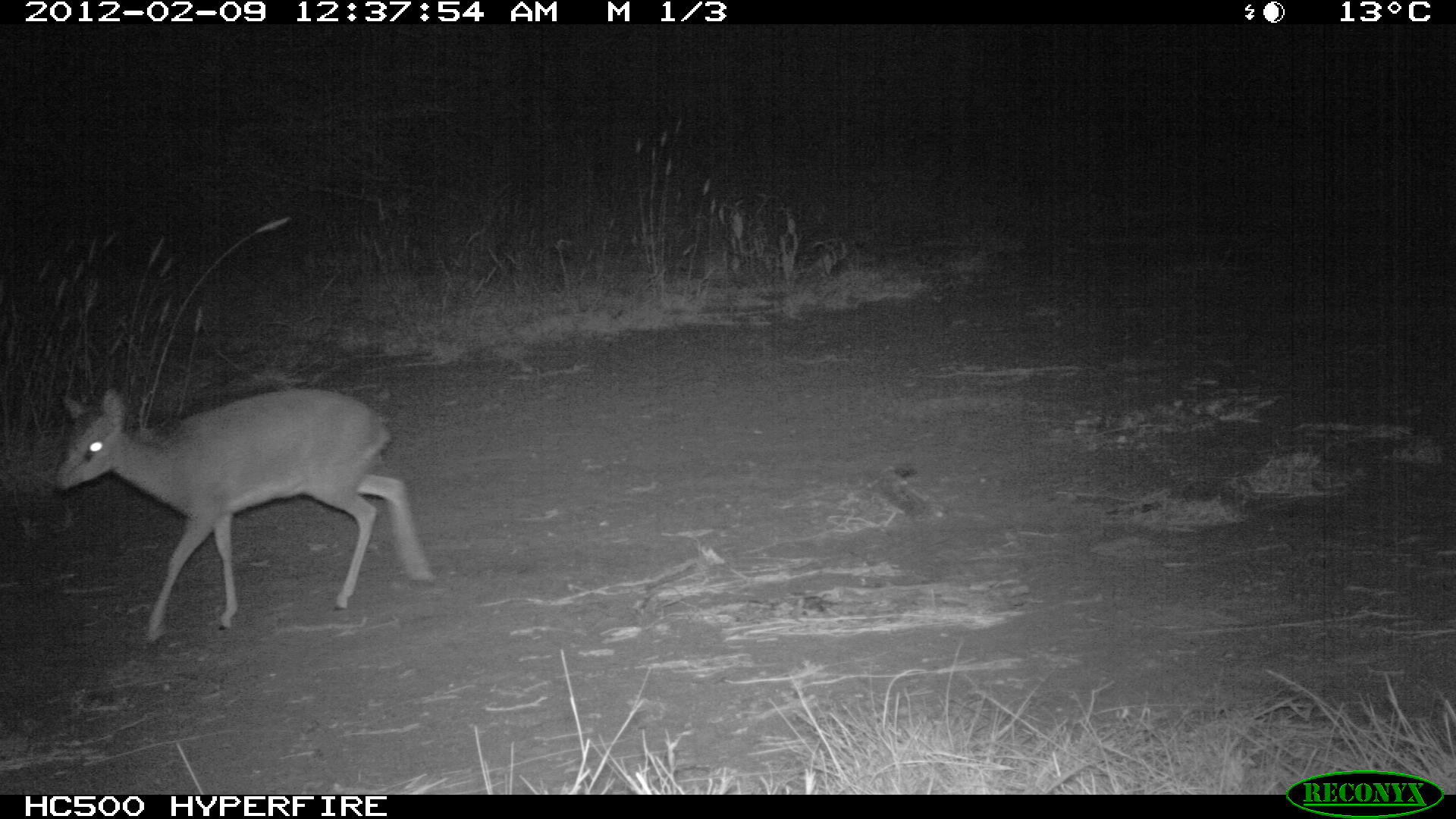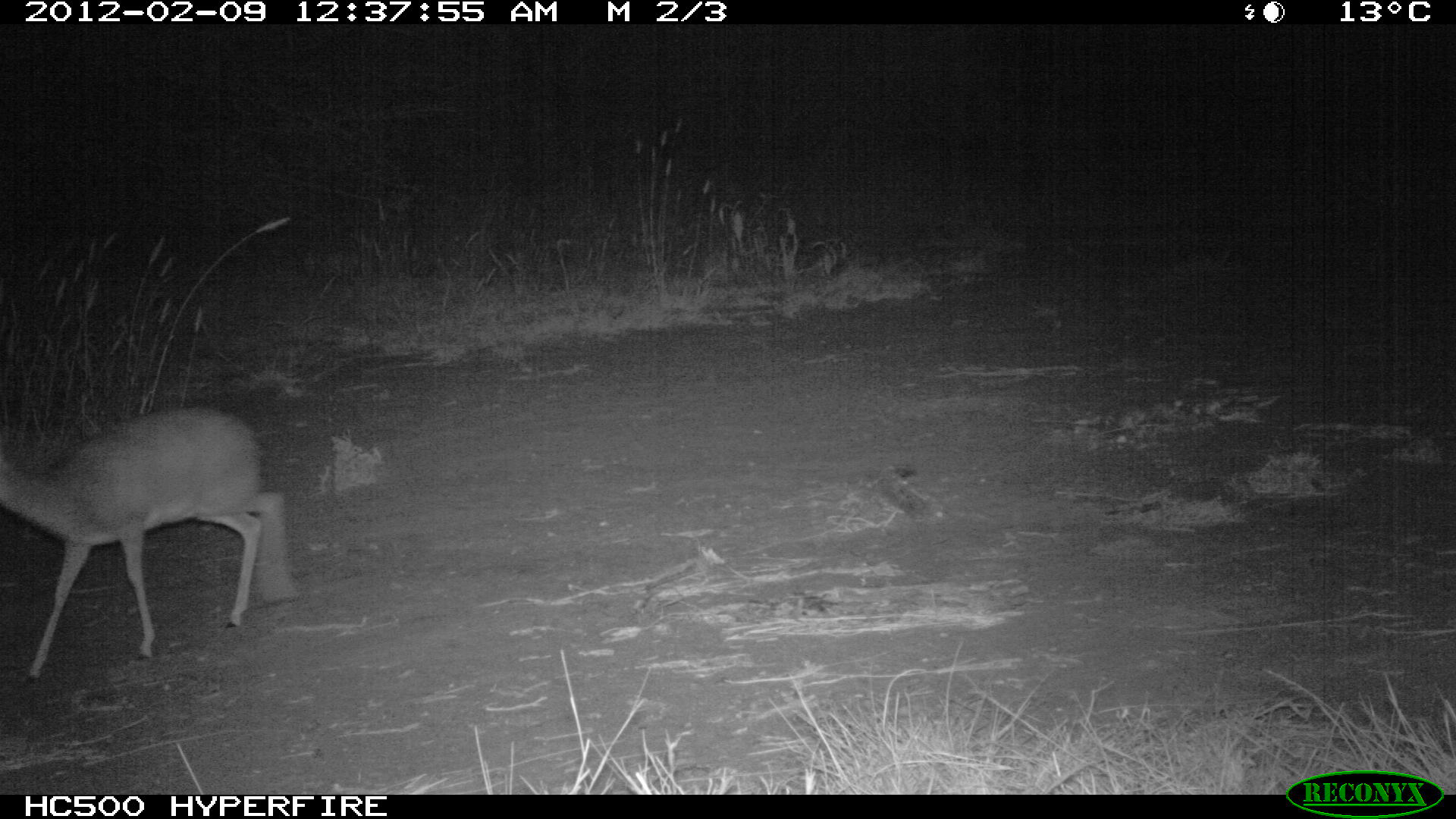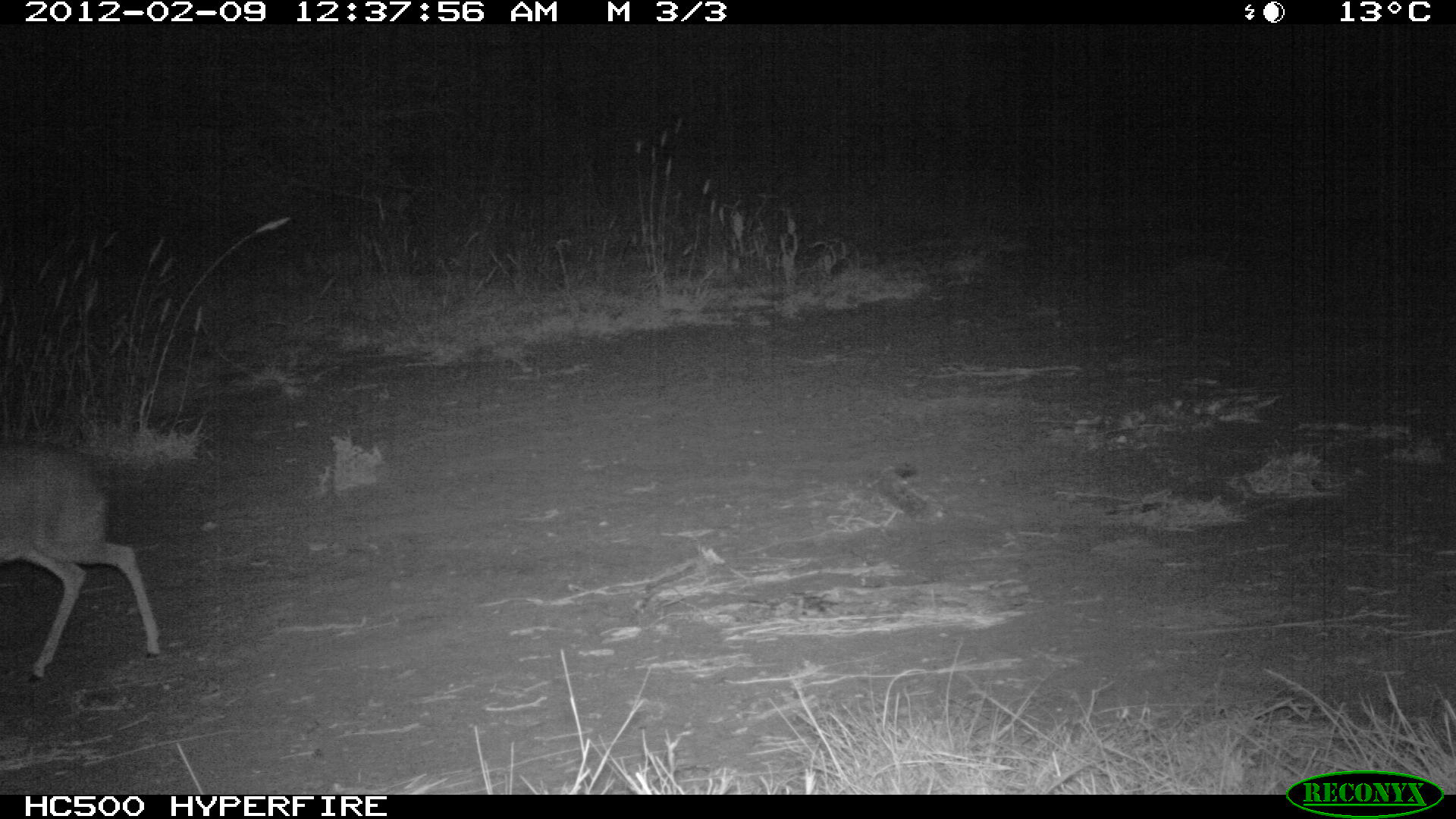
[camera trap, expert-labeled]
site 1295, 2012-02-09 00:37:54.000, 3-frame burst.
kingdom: Animalia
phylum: Chordata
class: Mammalia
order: Artiodactyla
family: Bovidae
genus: Madoqua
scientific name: Madoqua guentheri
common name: günther's dik-dik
Madoqua guentheri (günther's dik-dik), count 1.